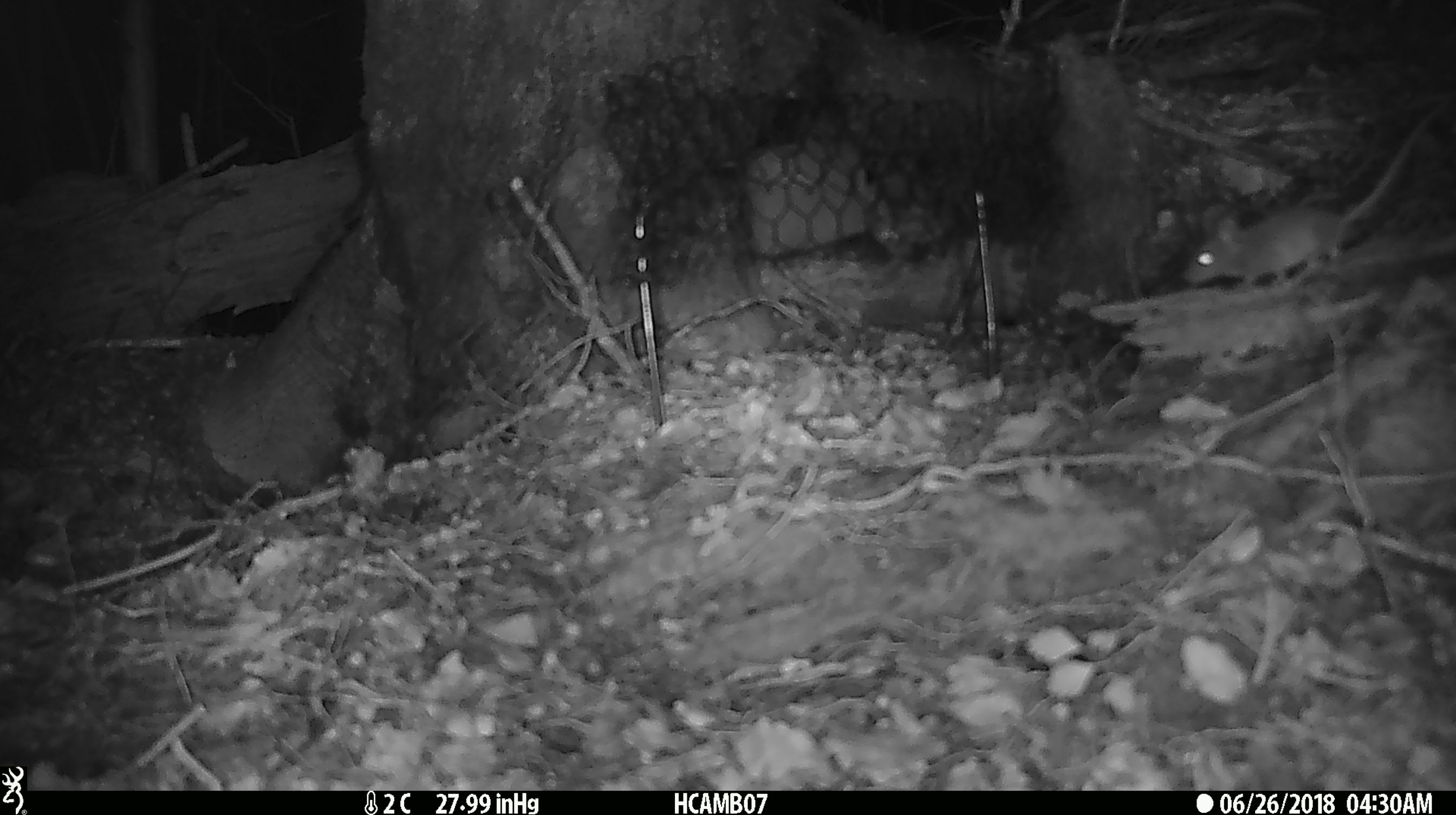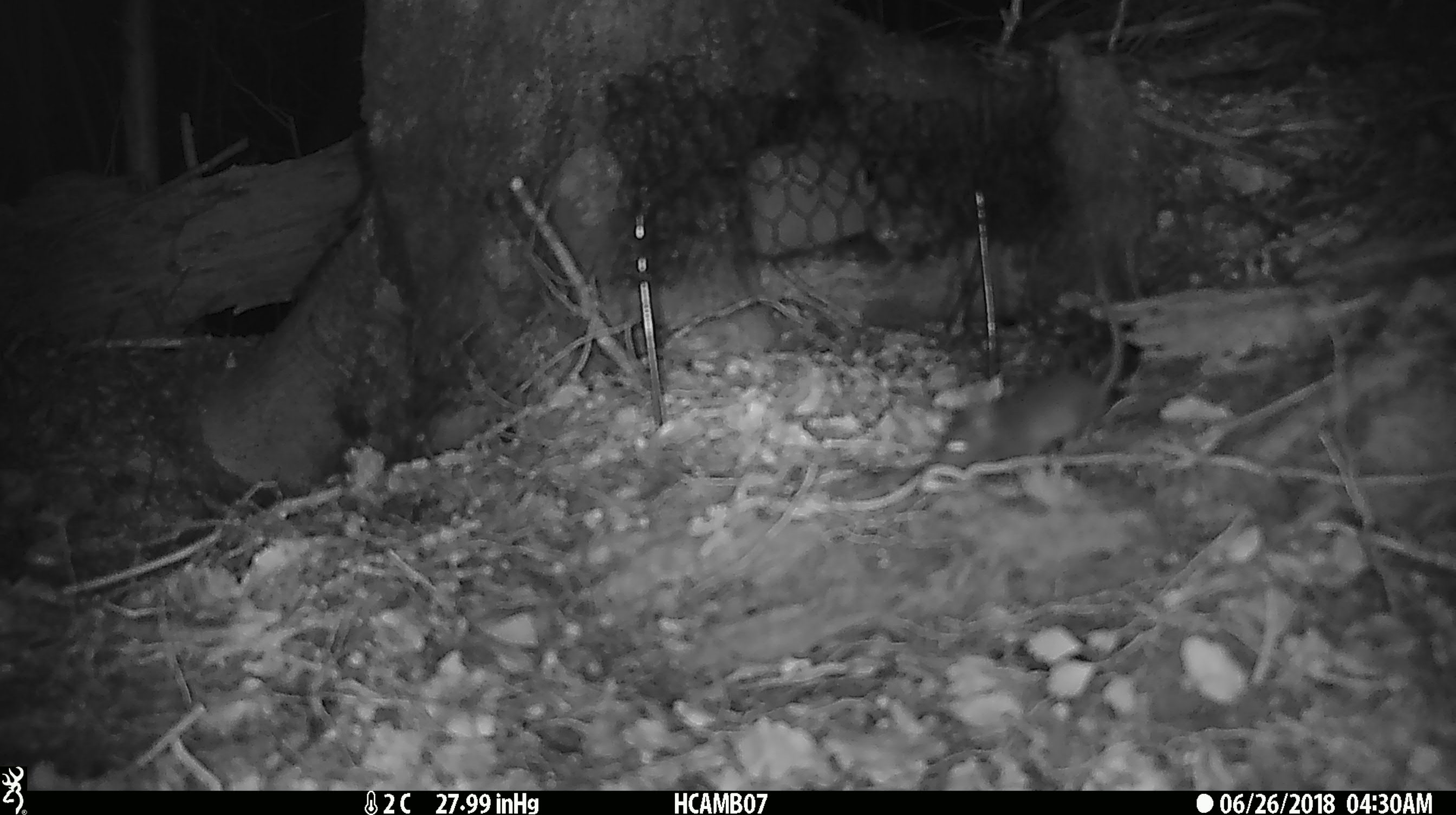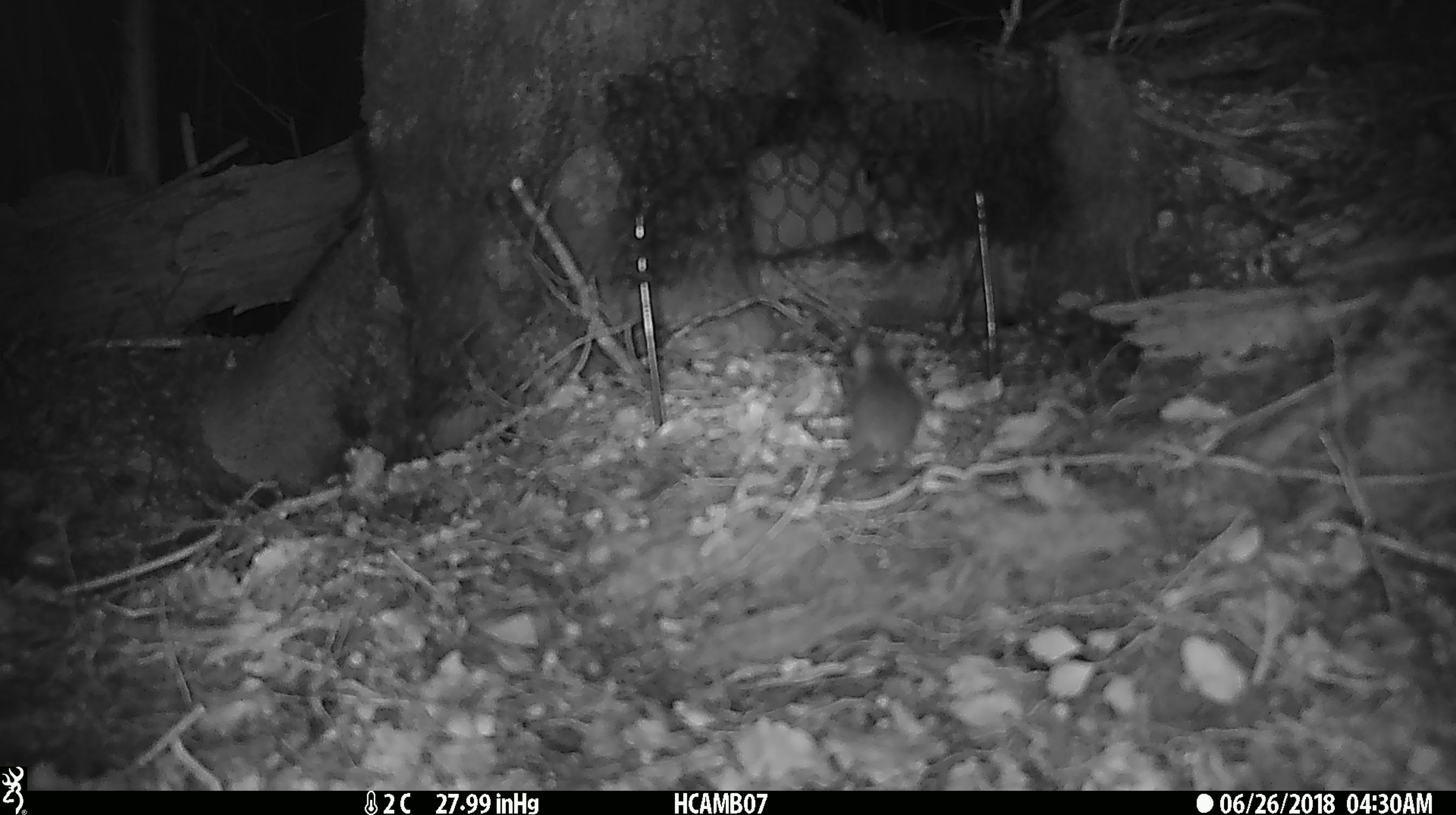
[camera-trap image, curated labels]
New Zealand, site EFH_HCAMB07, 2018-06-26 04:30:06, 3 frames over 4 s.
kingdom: Animalia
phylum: Chordata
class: Mammalia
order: Rodentia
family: Muridae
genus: Mus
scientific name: Mus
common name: mouse